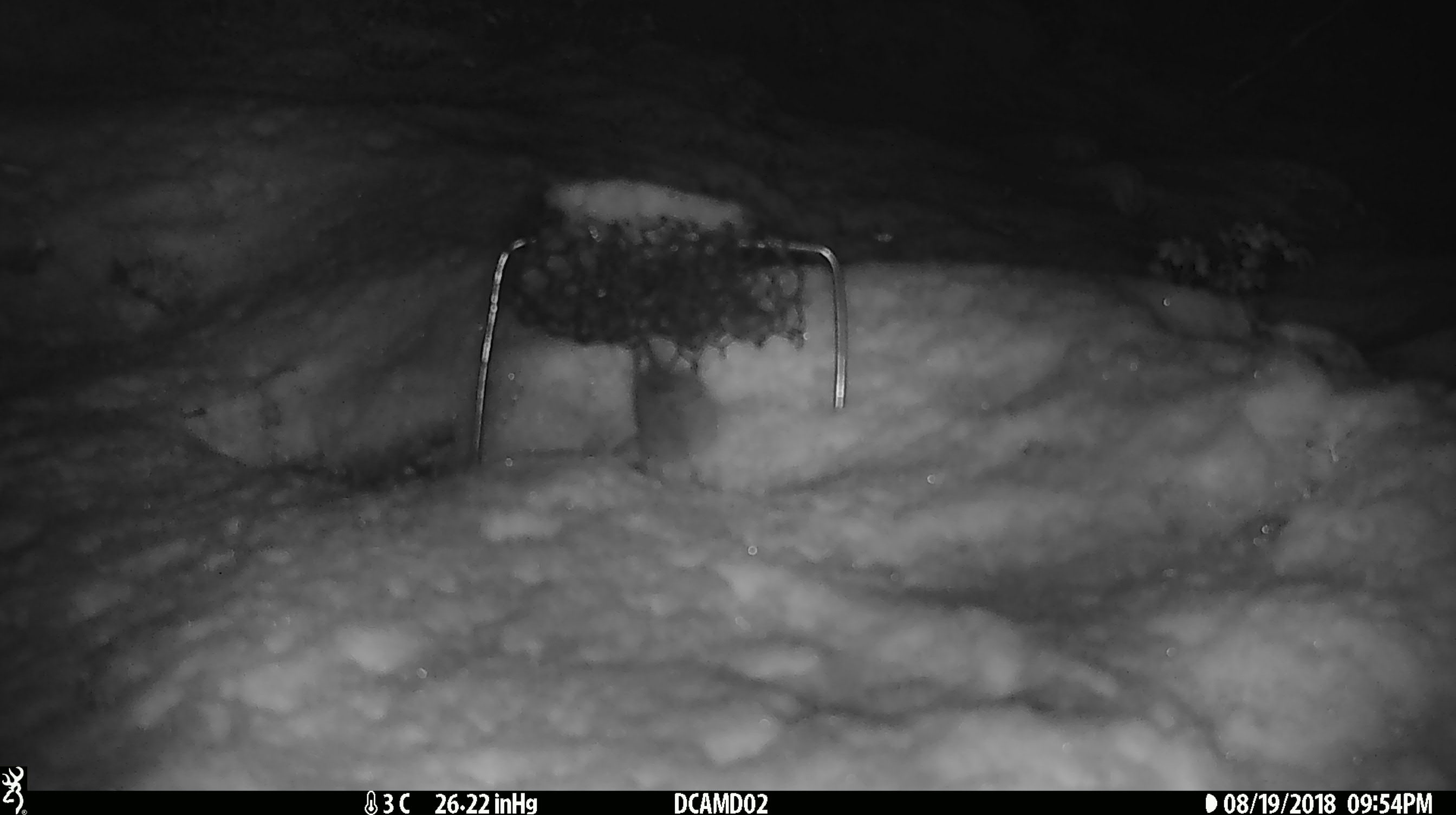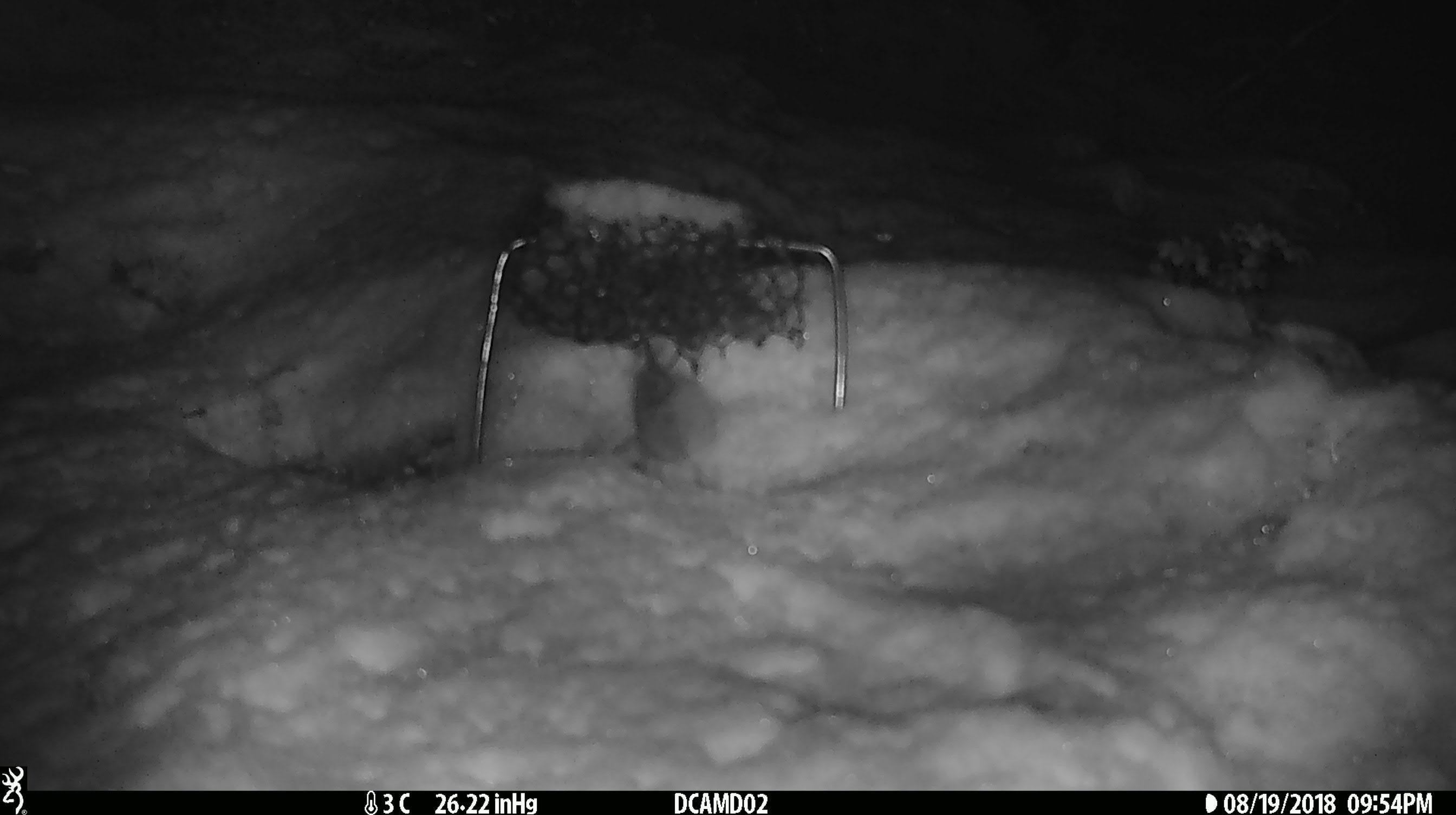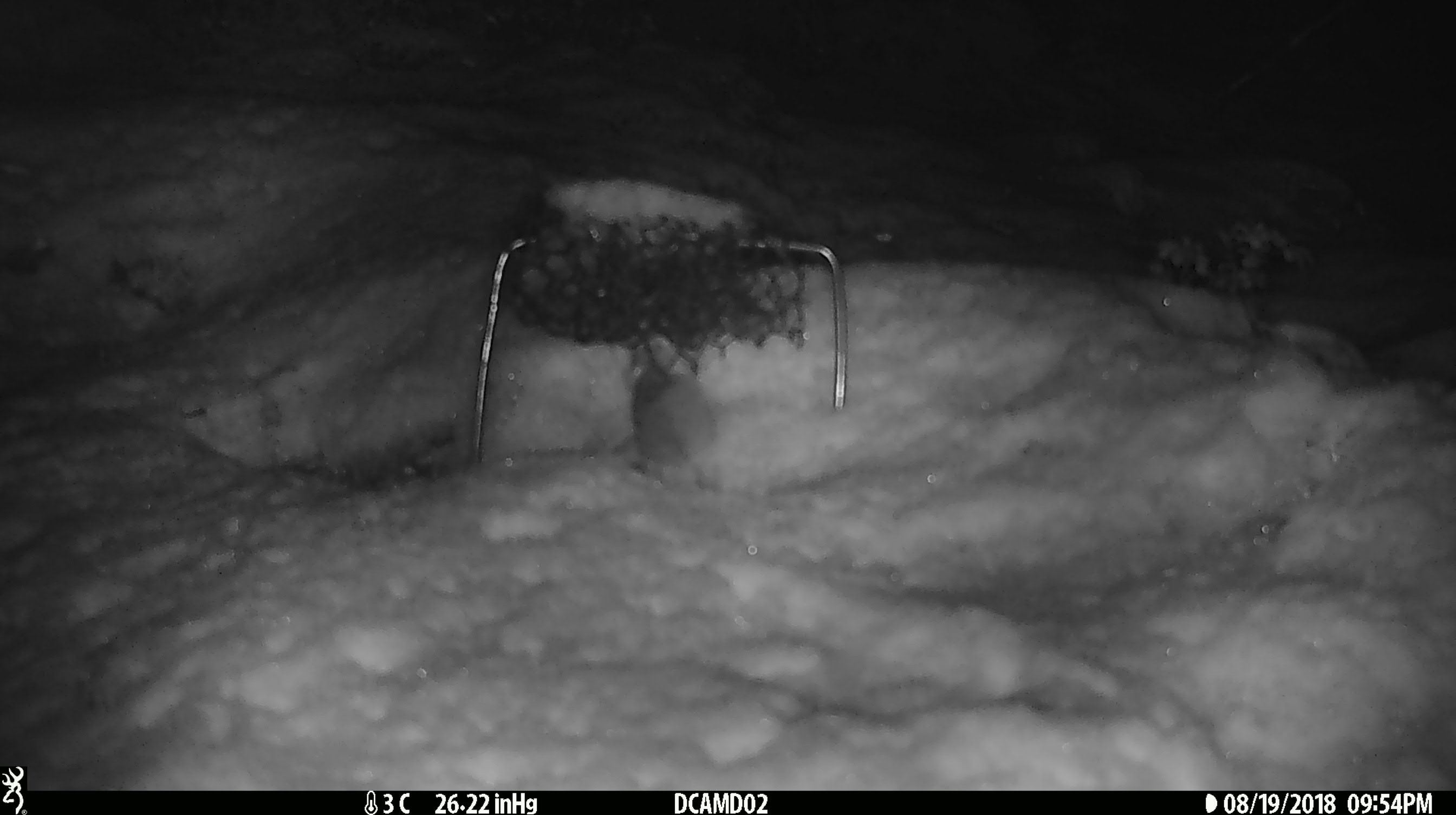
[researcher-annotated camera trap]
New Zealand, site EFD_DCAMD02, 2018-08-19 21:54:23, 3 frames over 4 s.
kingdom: Animalia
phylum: Chordata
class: Mammalia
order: Rodentia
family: Muridae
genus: Mus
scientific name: Mus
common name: mouse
Mouse (Mus).